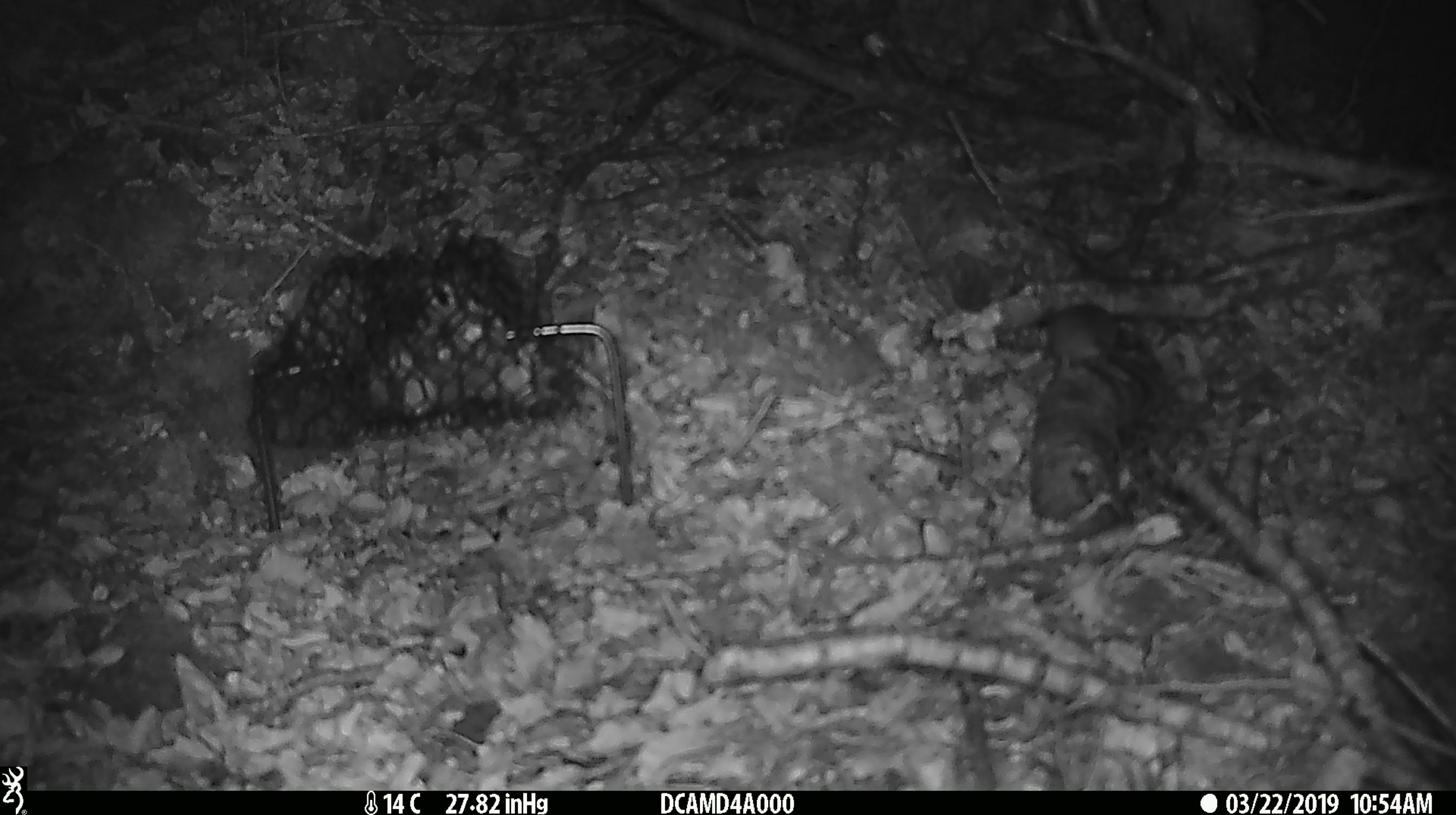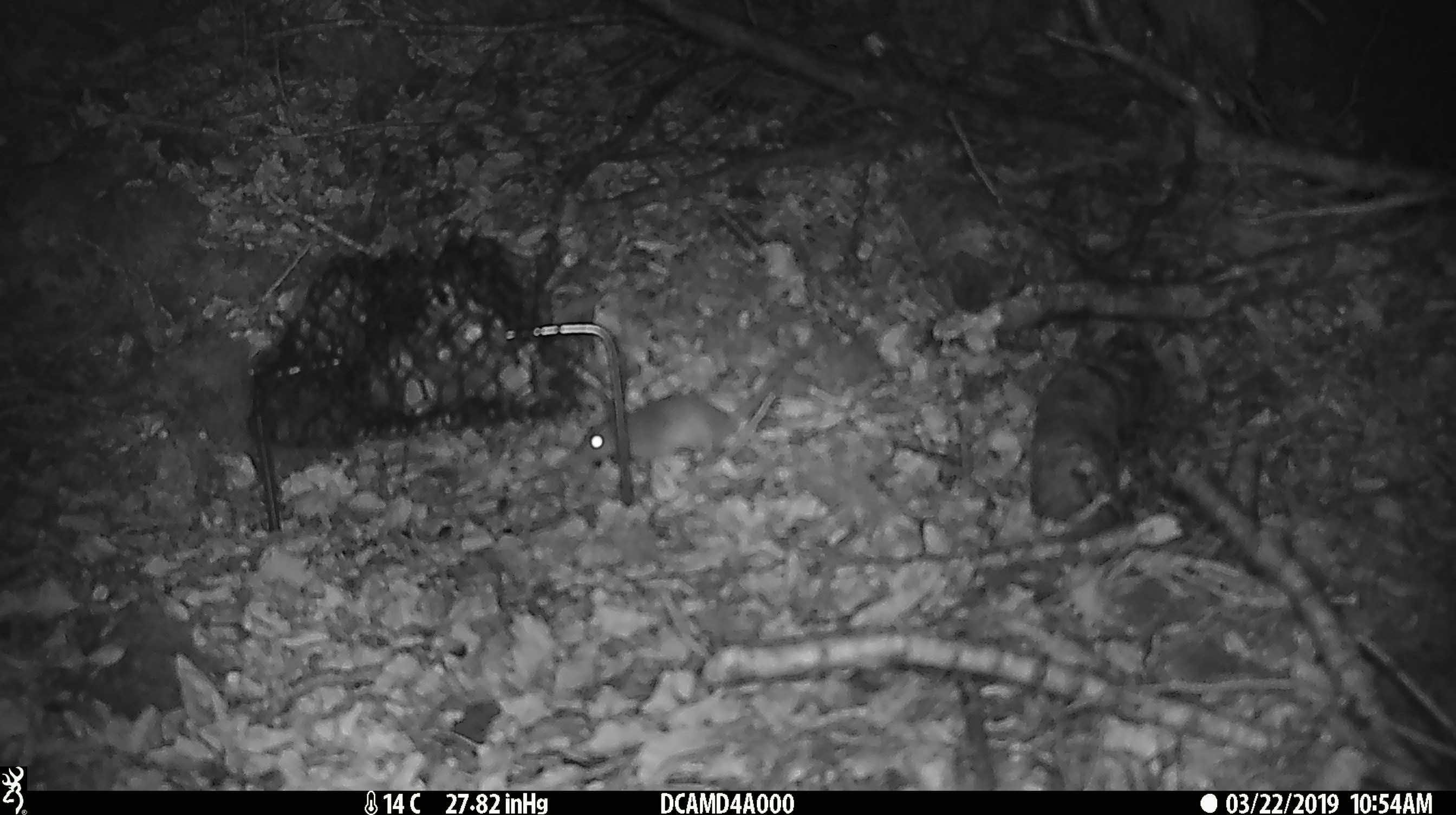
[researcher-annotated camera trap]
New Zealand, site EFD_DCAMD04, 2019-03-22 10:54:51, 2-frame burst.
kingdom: Animalia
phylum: Chordata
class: Mammalia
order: Rodentia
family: Muridae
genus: Mus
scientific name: Mus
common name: mouse